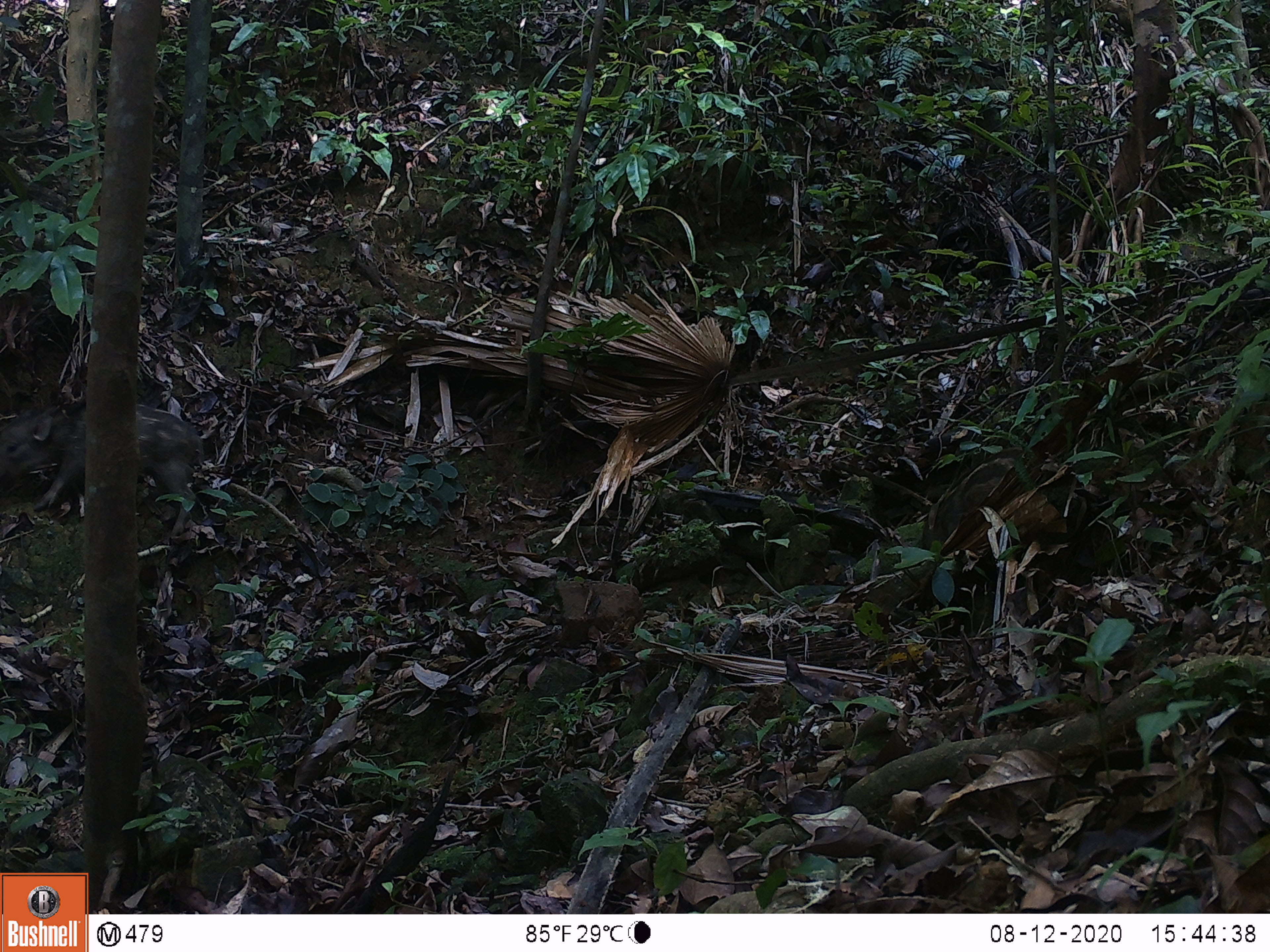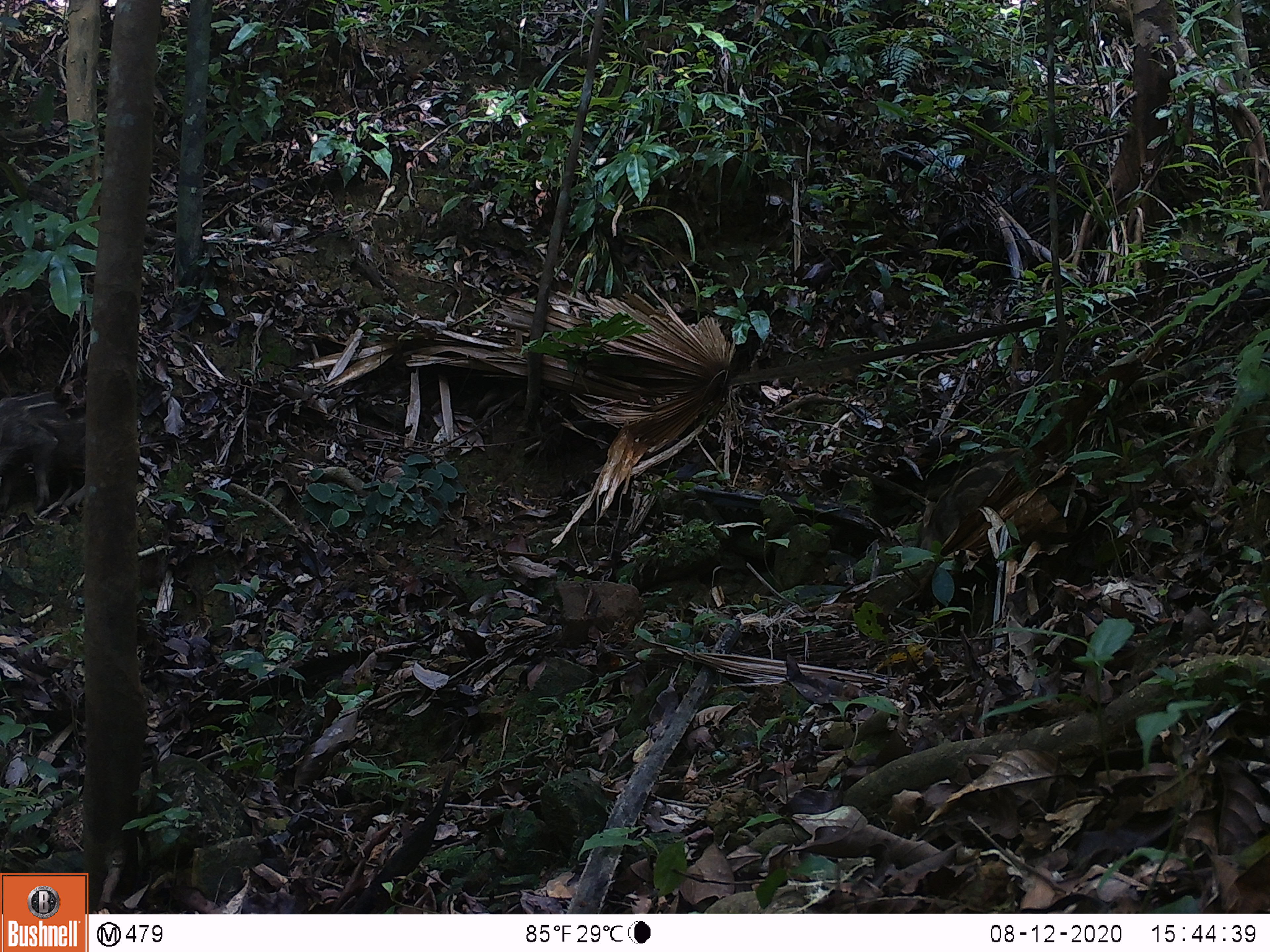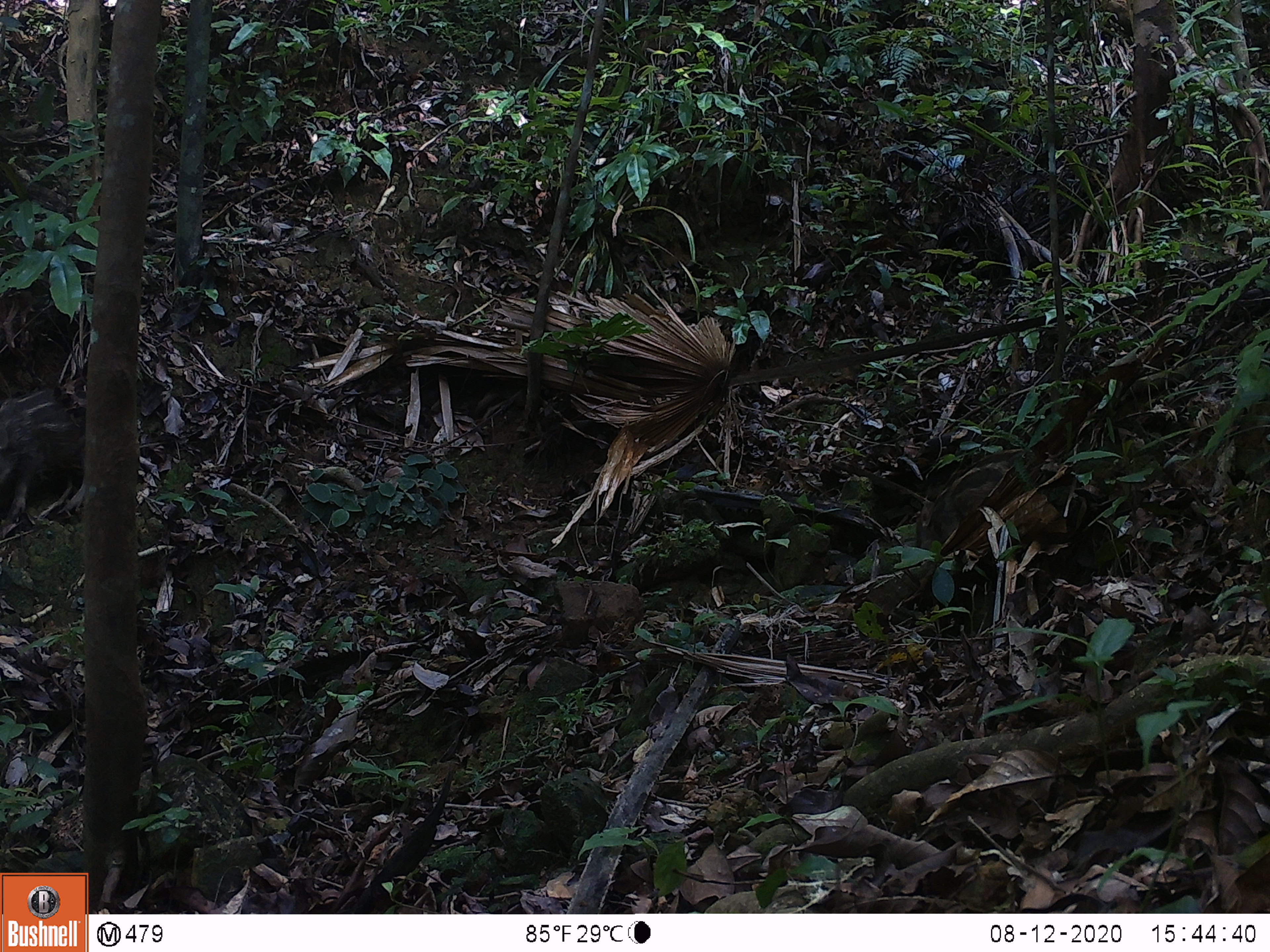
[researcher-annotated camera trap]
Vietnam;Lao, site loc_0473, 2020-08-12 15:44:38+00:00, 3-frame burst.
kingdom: Animalia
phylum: Chordata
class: Mammalia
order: Artiodactyla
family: Suidae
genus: Sus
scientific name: Sus scrofa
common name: eurasian wild pig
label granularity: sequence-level